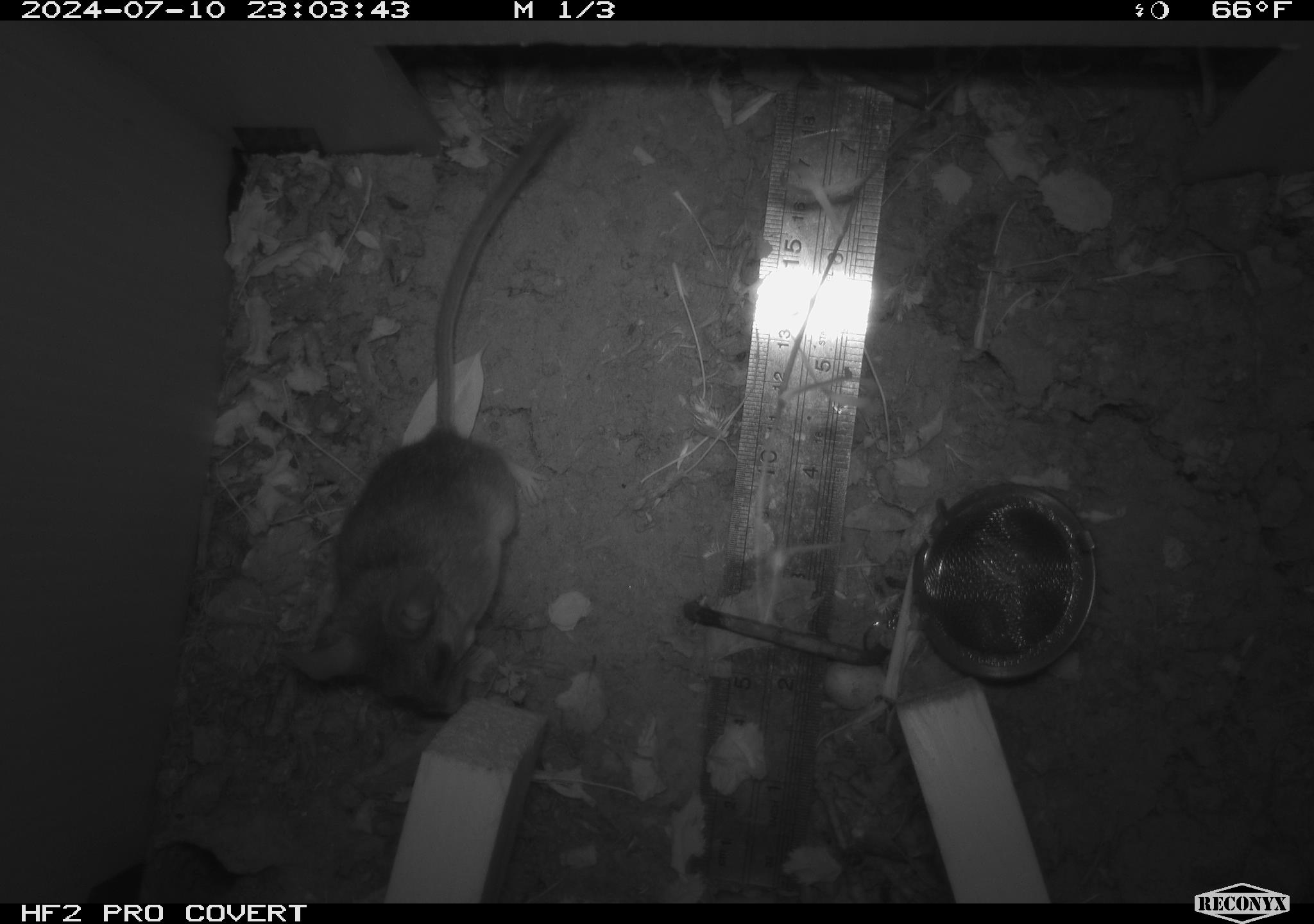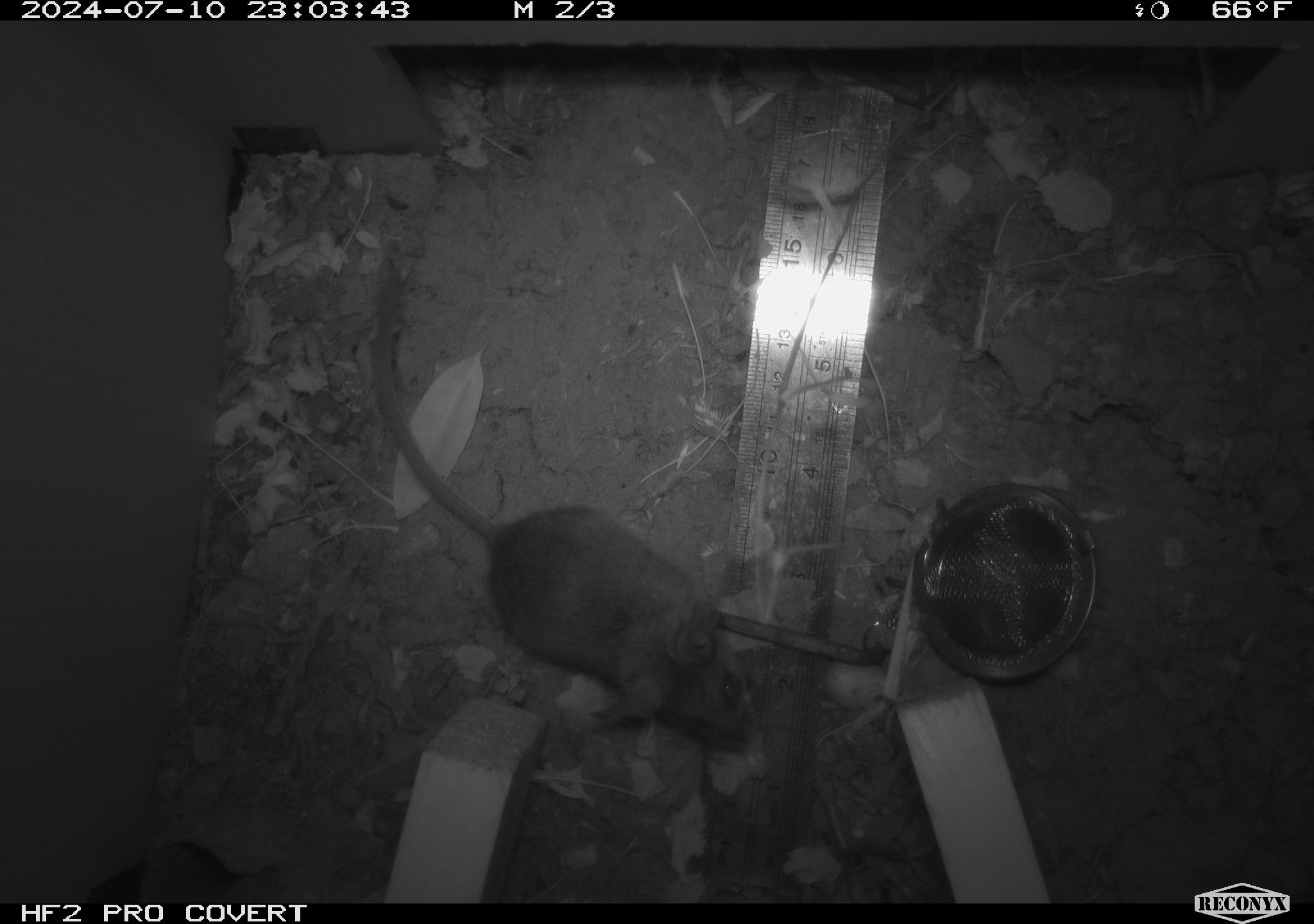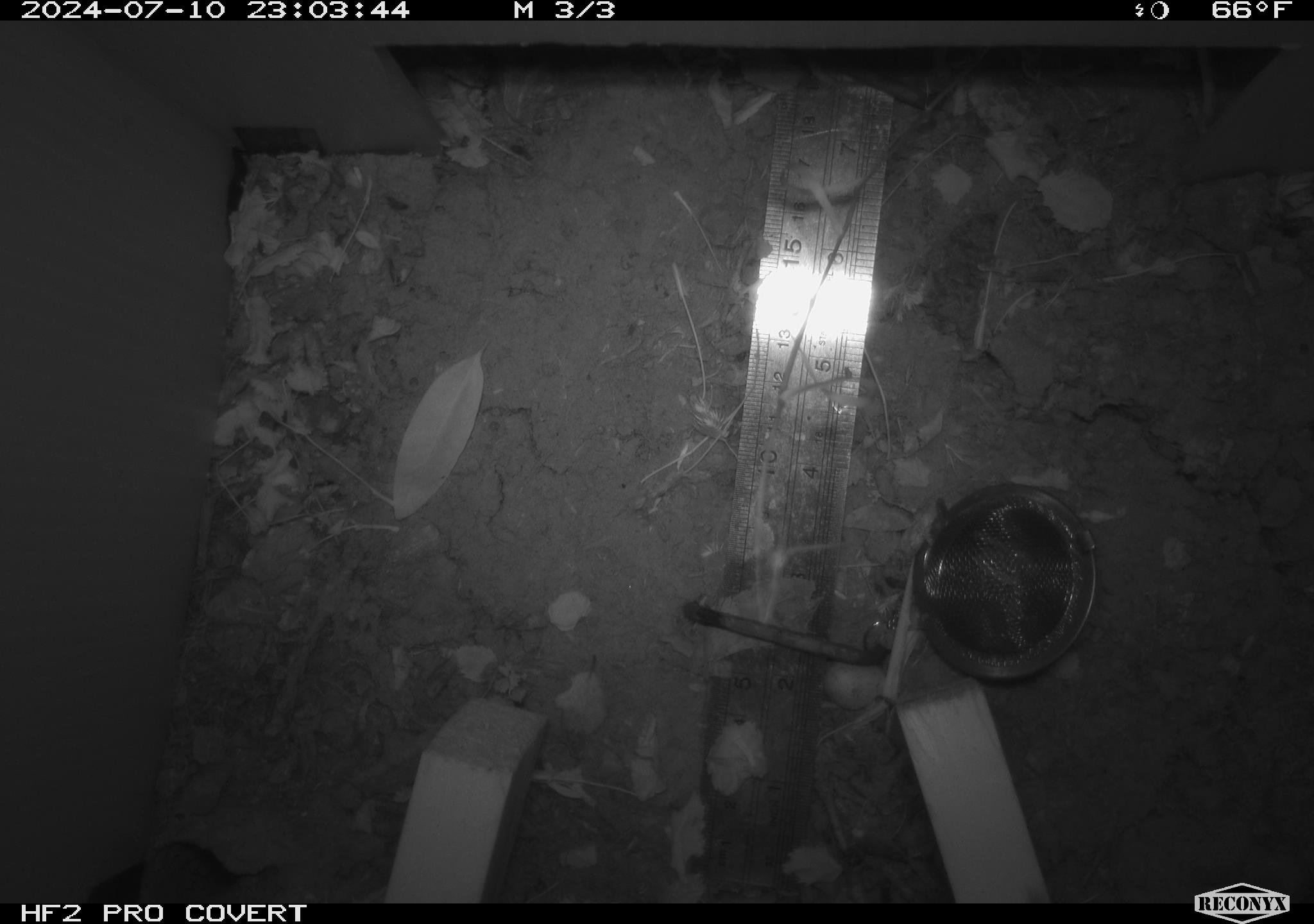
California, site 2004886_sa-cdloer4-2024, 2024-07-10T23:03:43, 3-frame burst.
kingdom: Animalia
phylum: Chordata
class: Mammalia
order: Rodentia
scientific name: Rodentia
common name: rodent